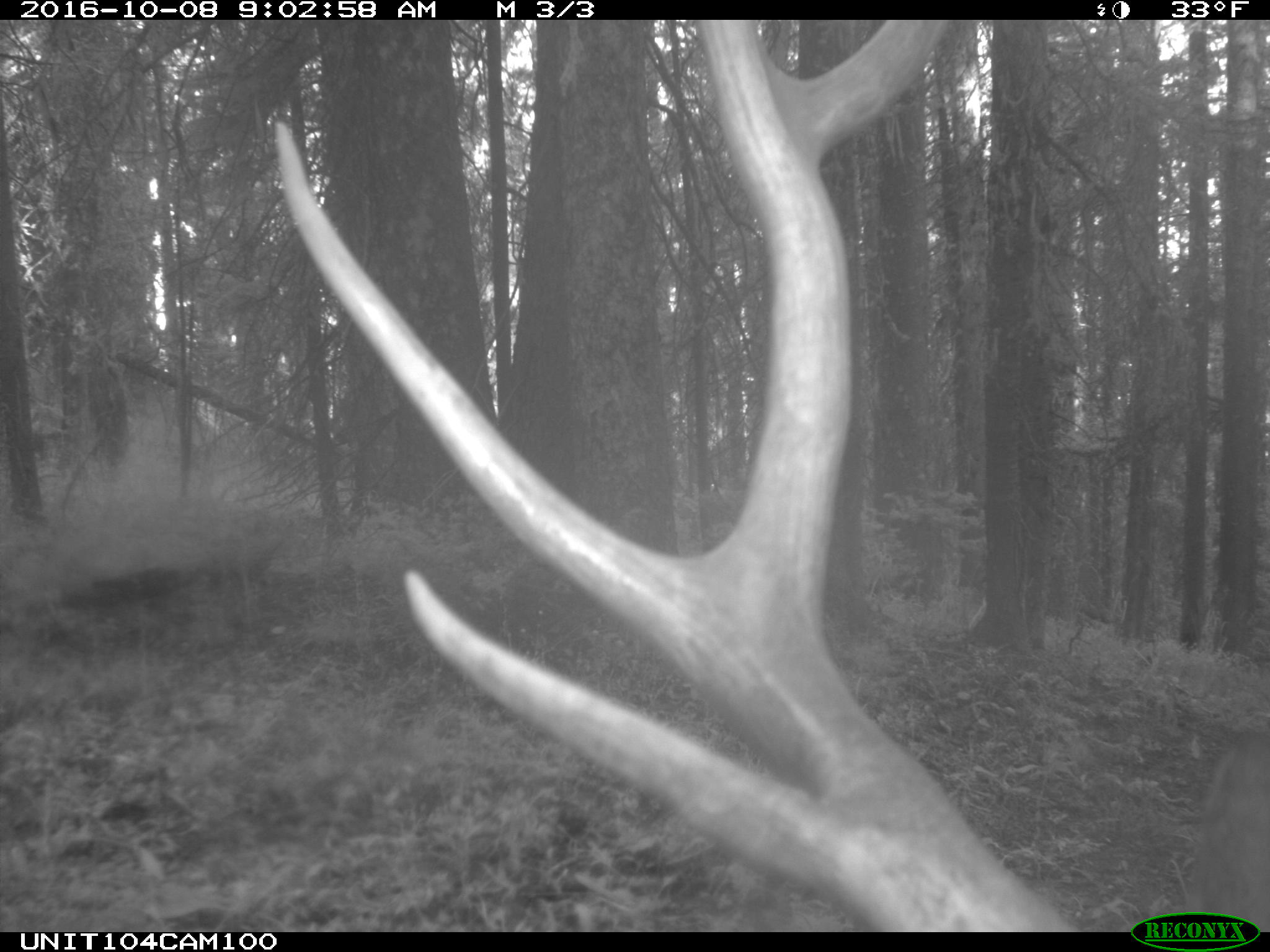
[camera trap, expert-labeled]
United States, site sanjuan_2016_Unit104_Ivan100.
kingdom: Animalia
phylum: Chordata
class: Mammalia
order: Artiodactyla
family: Cervidae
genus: Cervus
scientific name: Cervus elaphus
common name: red deer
Cervus elaphus (red deer).